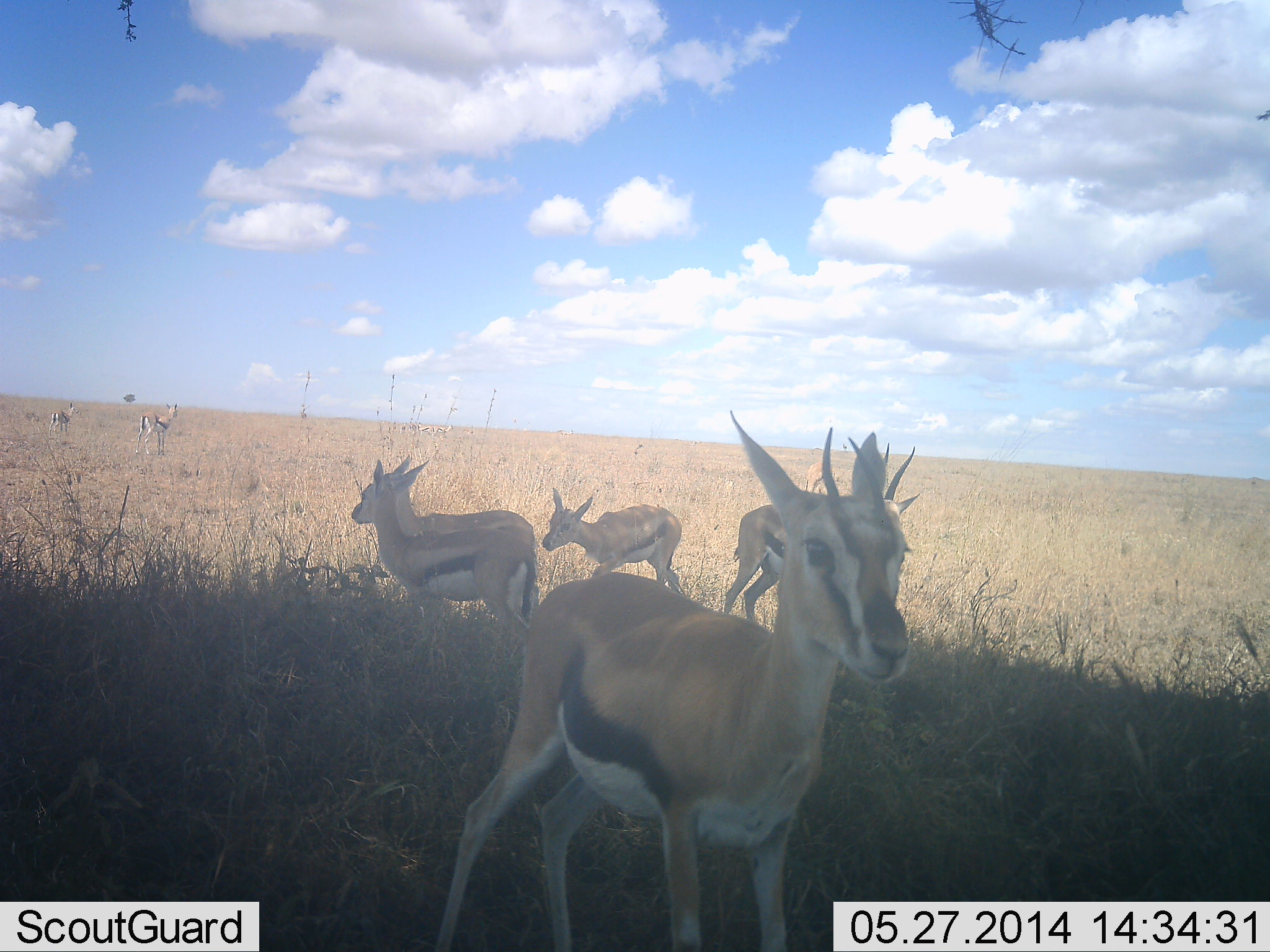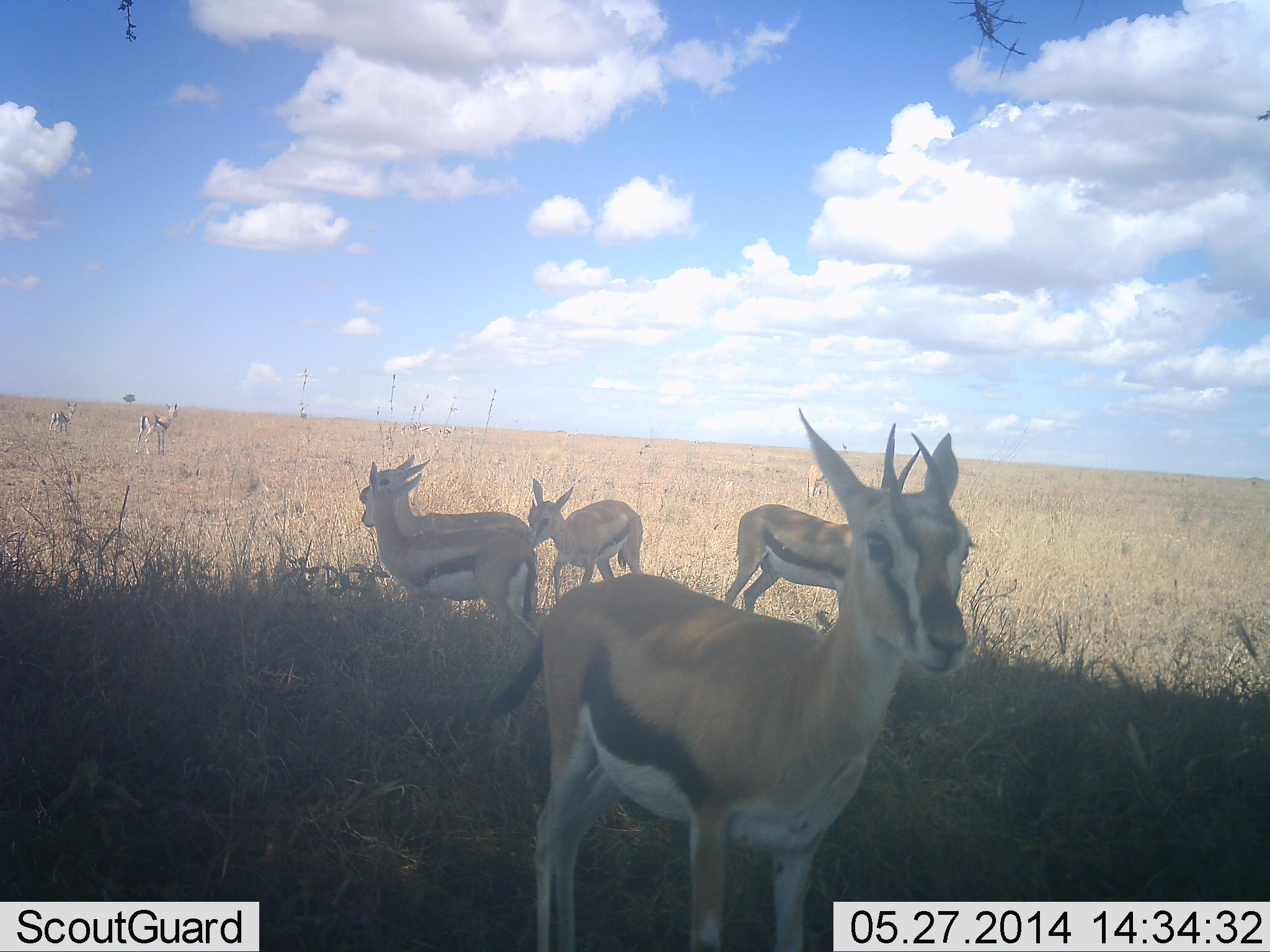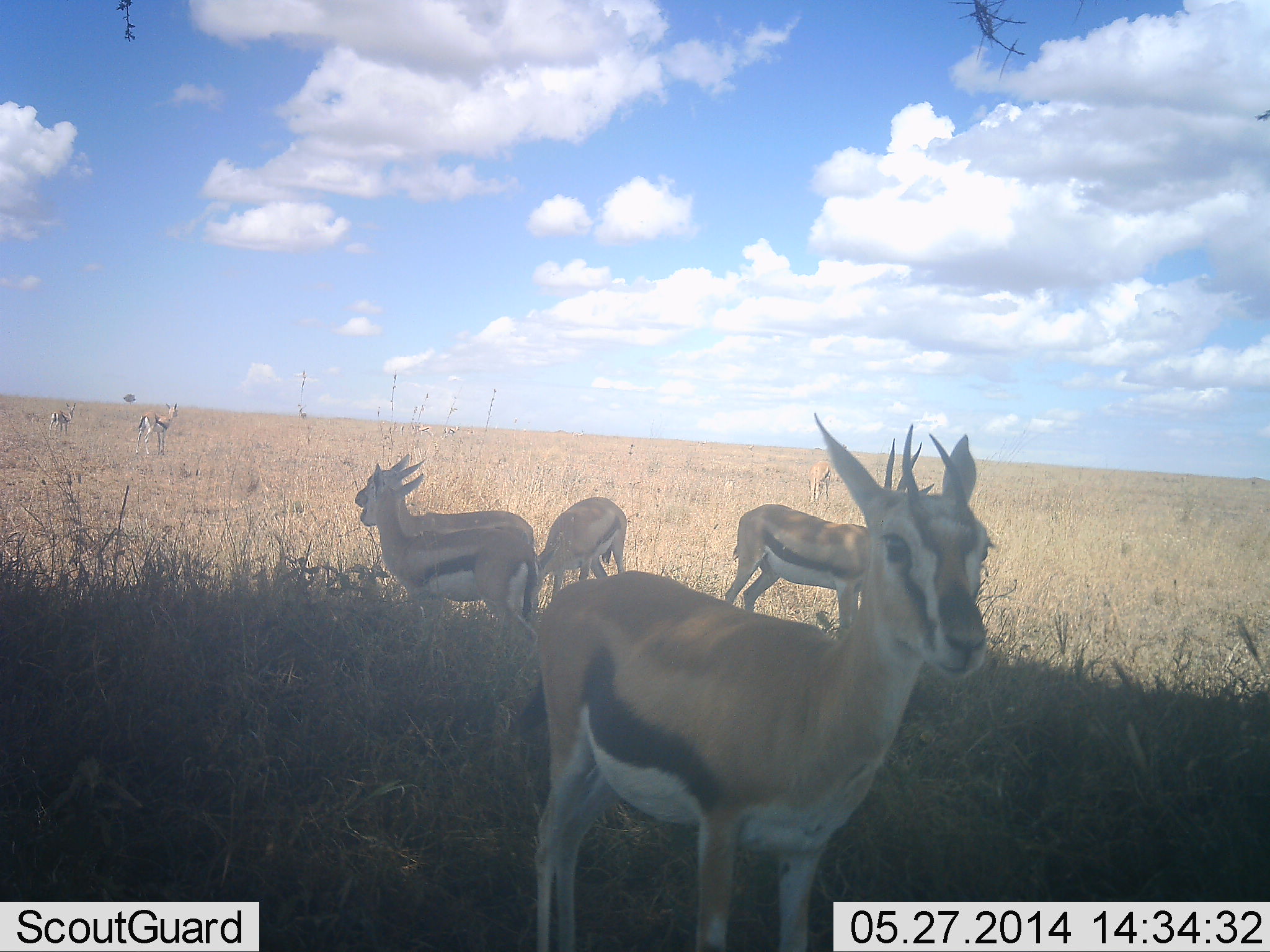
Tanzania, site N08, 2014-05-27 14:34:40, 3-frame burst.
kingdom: Animalia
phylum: Chordata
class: Mammalia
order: Artiodactyla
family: Bovidae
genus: Eudorcas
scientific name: Eudorcas thomsonii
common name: thomson's gazelle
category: gazellethomsons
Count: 7.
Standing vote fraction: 100%.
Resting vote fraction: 20%.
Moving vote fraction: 30%.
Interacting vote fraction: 0%.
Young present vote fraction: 10%.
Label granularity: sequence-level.